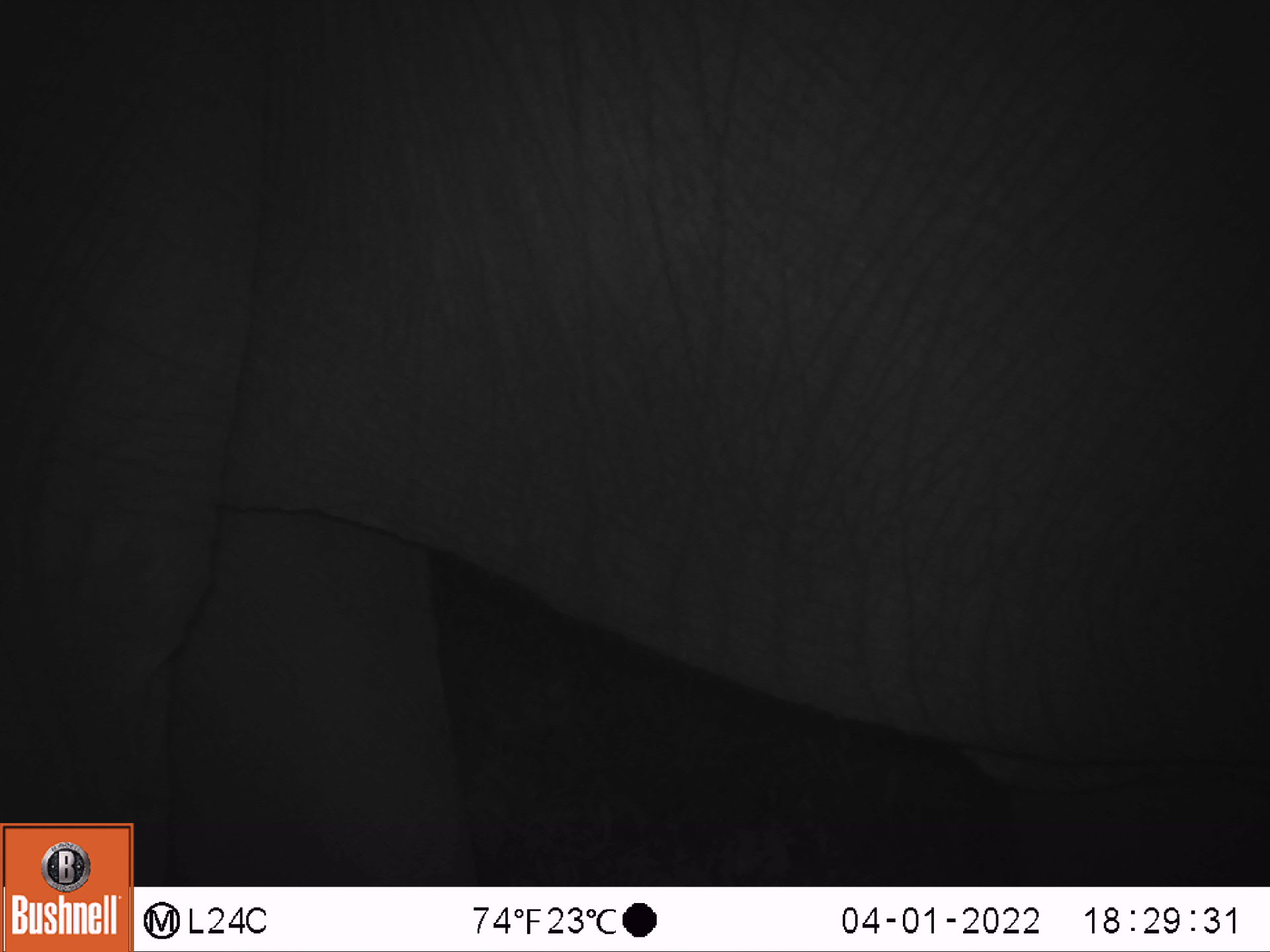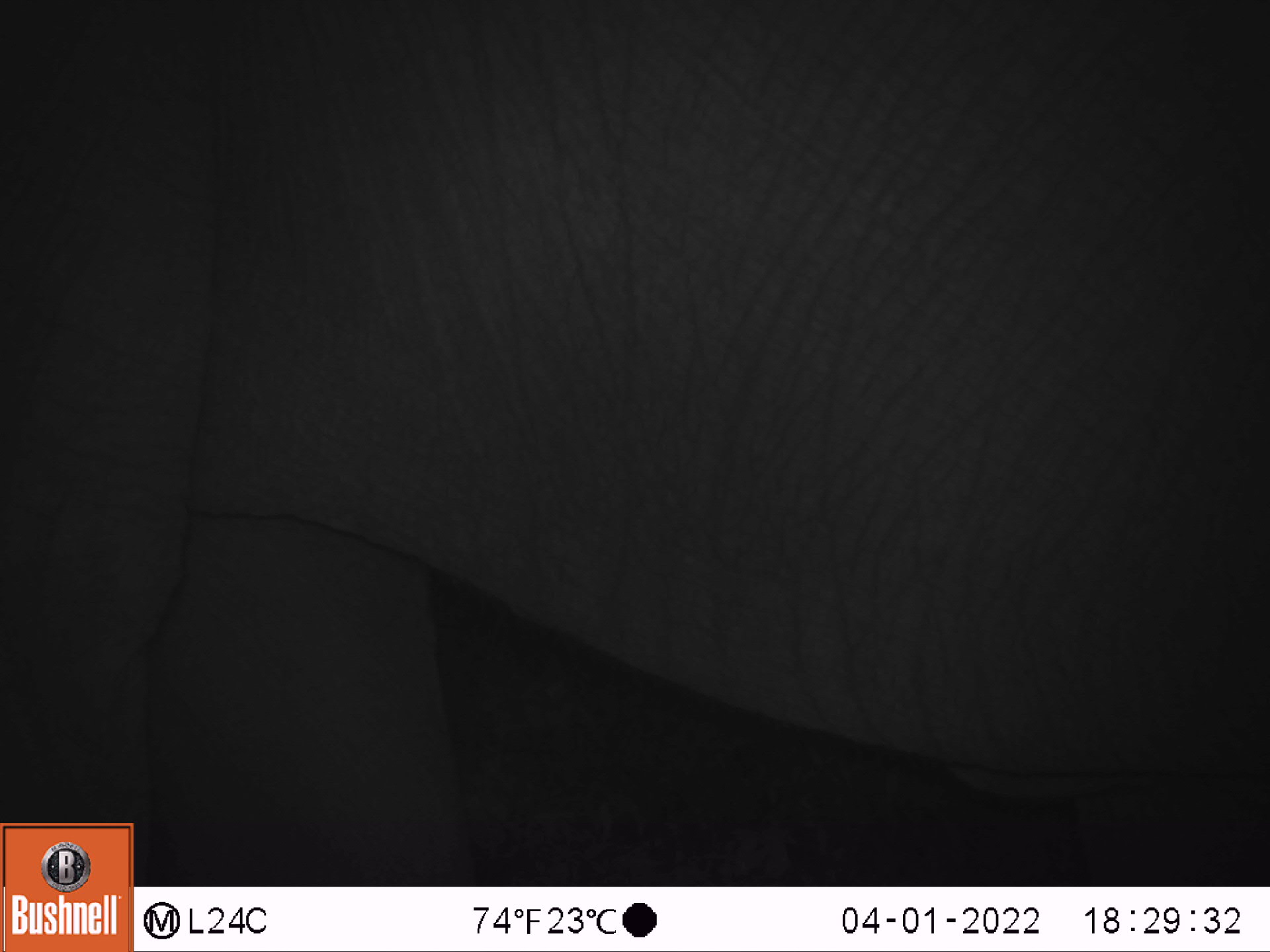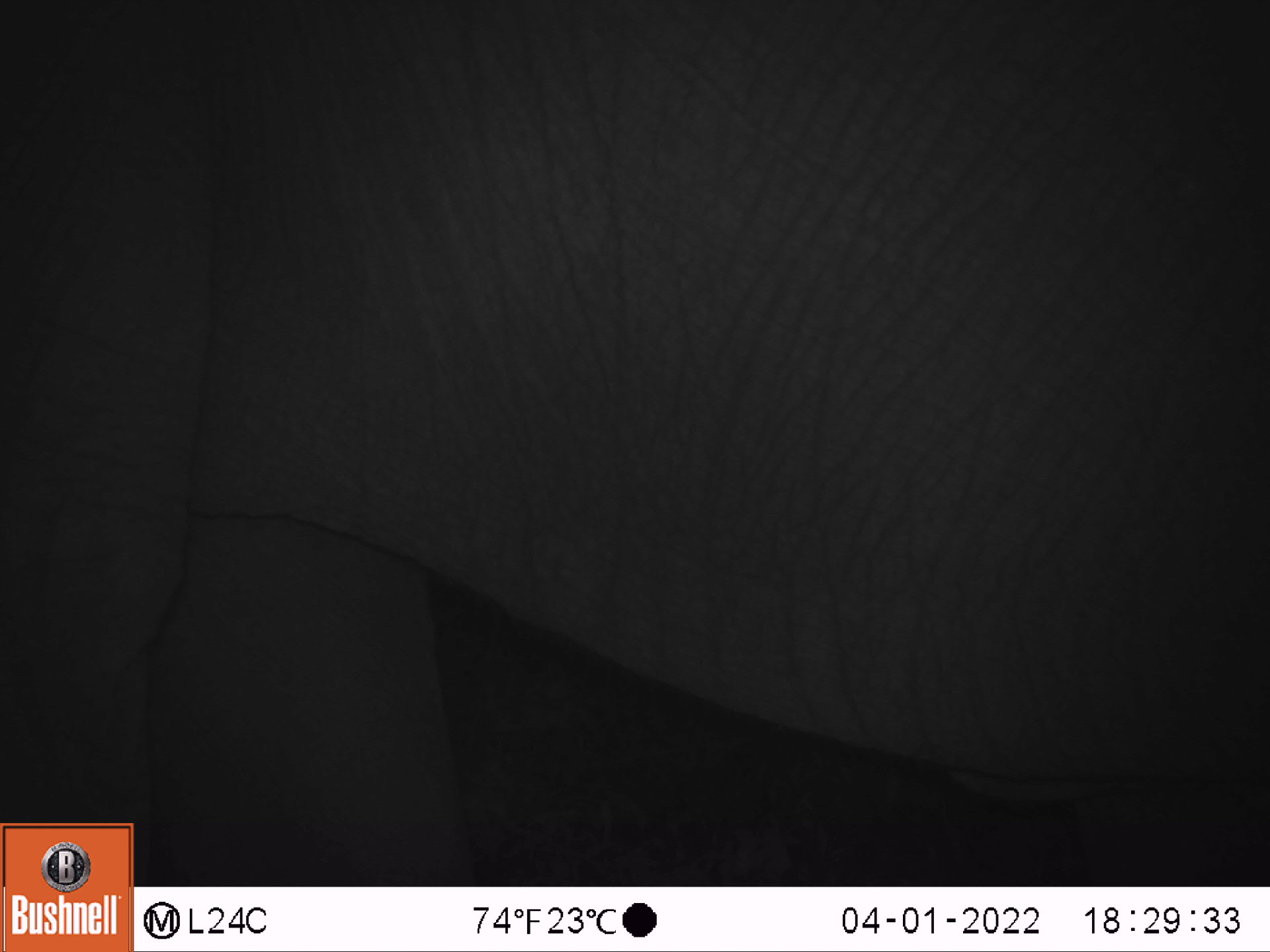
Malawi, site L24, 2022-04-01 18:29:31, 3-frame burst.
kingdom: Animalia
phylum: Chordata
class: Mammalia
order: Proboscidea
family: Elephantidae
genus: Loxodonta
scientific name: Loxodonta africana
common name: african savanna elephant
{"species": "african savanna elephant (Loxodonta africana)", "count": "1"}